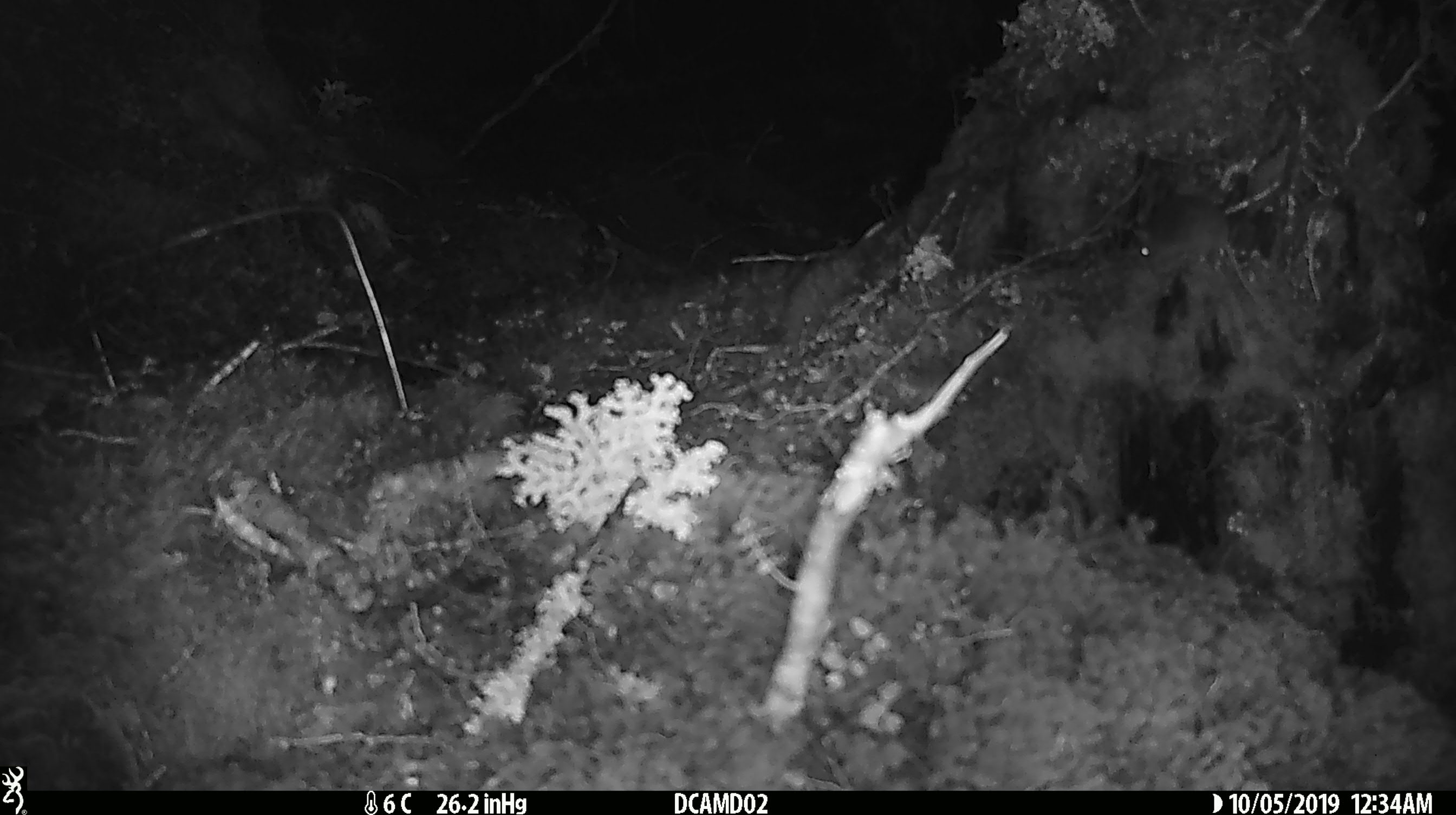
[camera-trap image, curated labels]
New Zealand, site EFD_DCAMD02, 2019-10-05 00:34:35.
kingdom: Animalia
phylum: Chordata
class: Mammalia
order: Rodentia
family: Muridae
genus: Mus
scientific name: Mus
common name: mouse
Mouse (Mus).